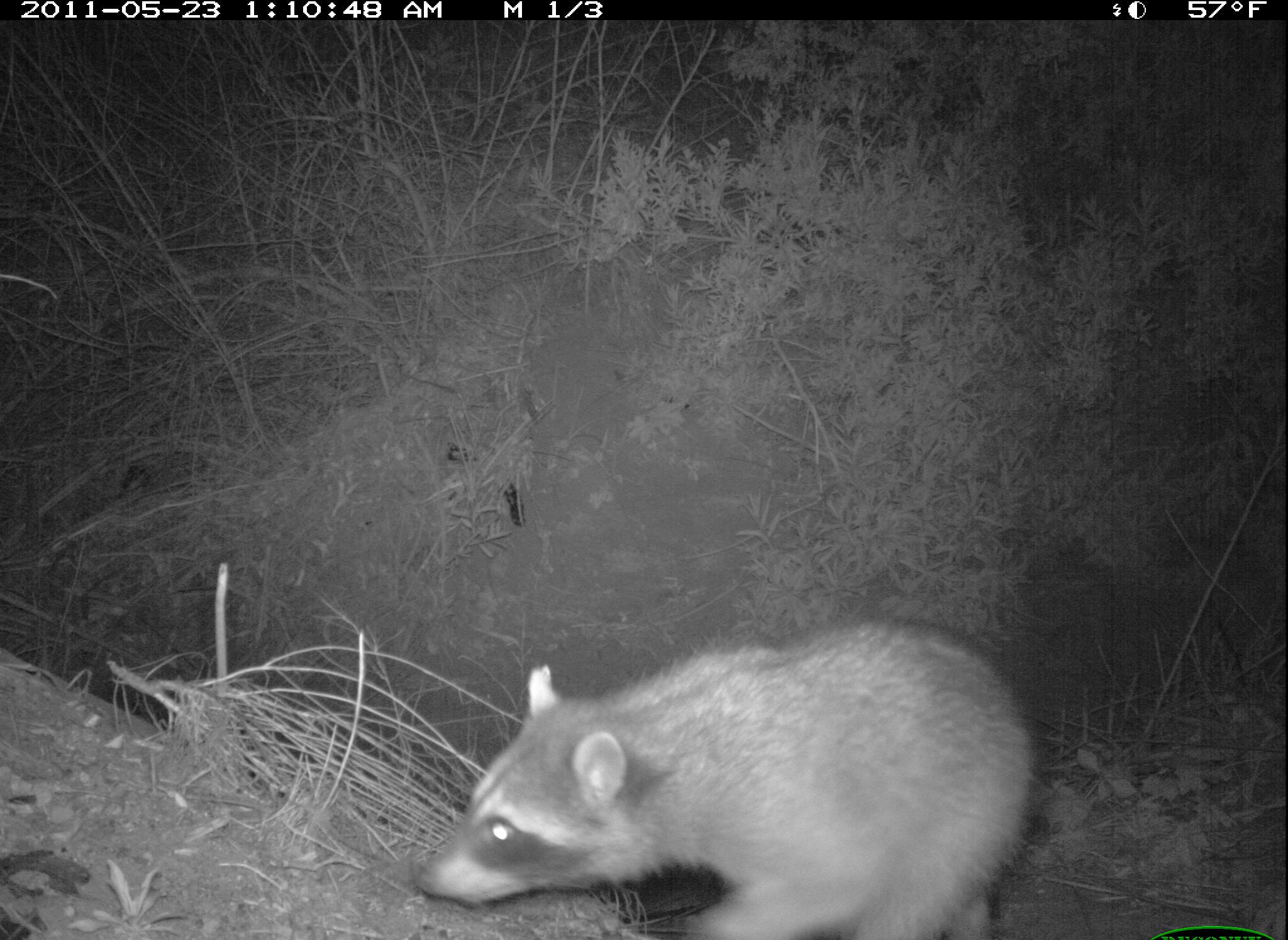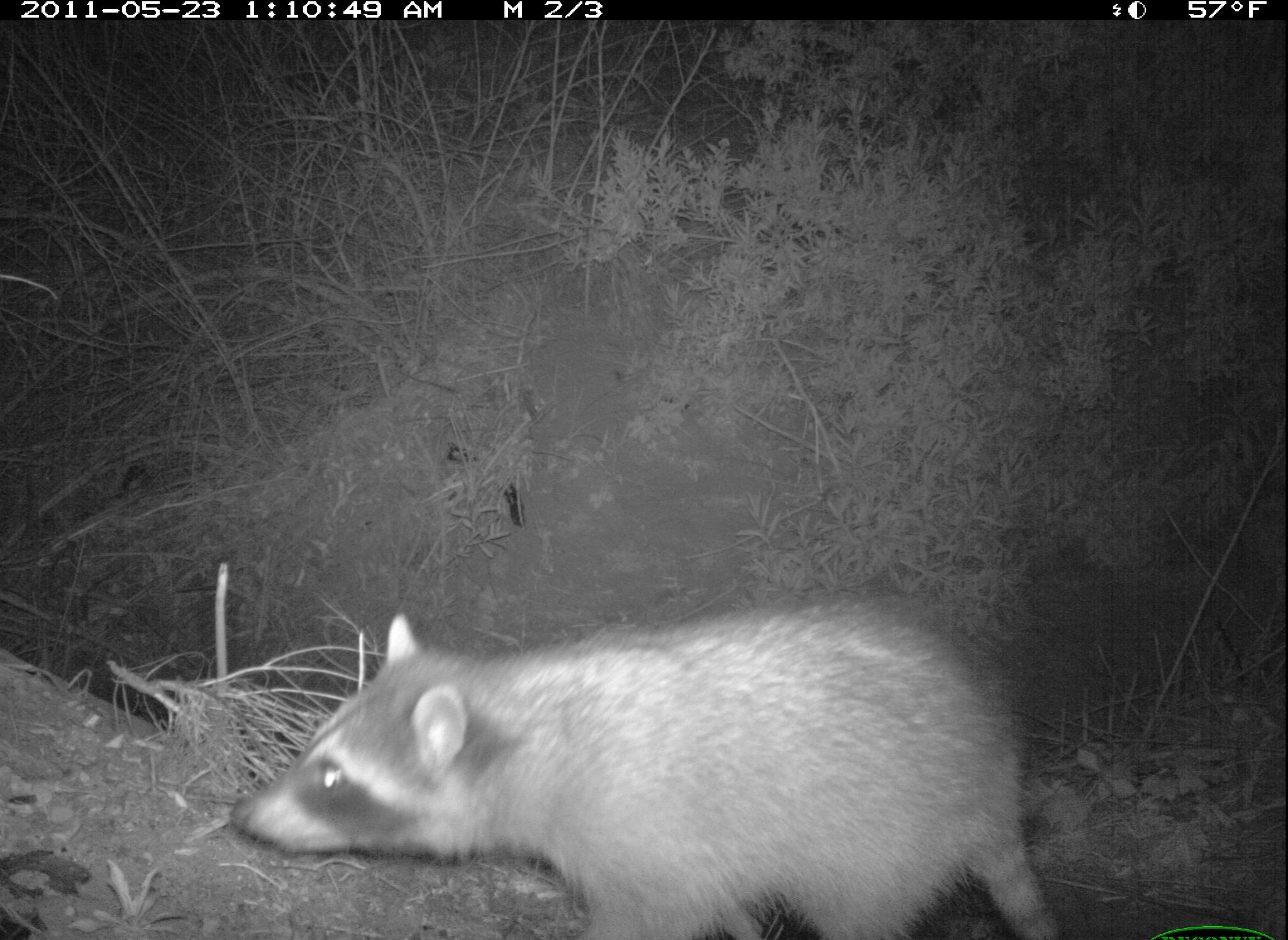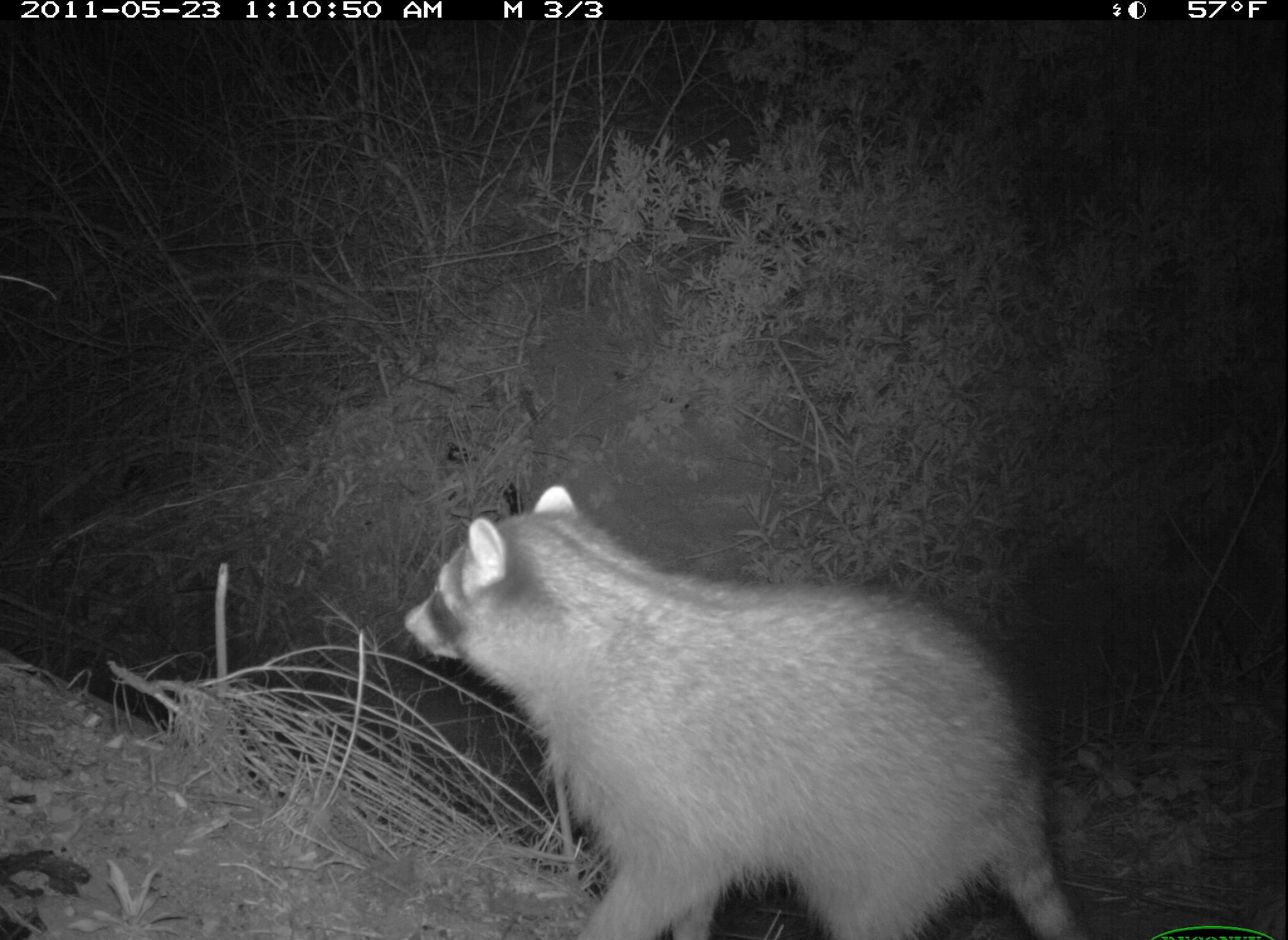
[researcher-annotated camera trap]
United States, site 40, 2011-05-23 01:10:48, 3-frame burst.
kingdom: Animalia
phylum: Chordata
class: Mammalia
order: Carnivora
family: Procyonidae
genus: Procyon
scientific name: Procyon lotor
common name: raccoon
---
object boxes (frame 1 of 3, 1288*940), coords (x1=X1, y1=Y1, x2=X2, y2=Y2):
raccoon: (x1=411, y1=614, x2=1040, y2=940)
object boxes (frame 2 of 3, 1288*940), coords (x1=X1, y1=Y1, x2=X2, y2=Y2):
raccoon: (x1=224, y1=593, x2=1059, y2=940)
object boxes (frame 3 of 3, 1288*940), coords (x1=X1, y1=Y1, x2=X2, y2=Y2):
raccoon: (x1=391, y1=475, x2=1095, y2=934)